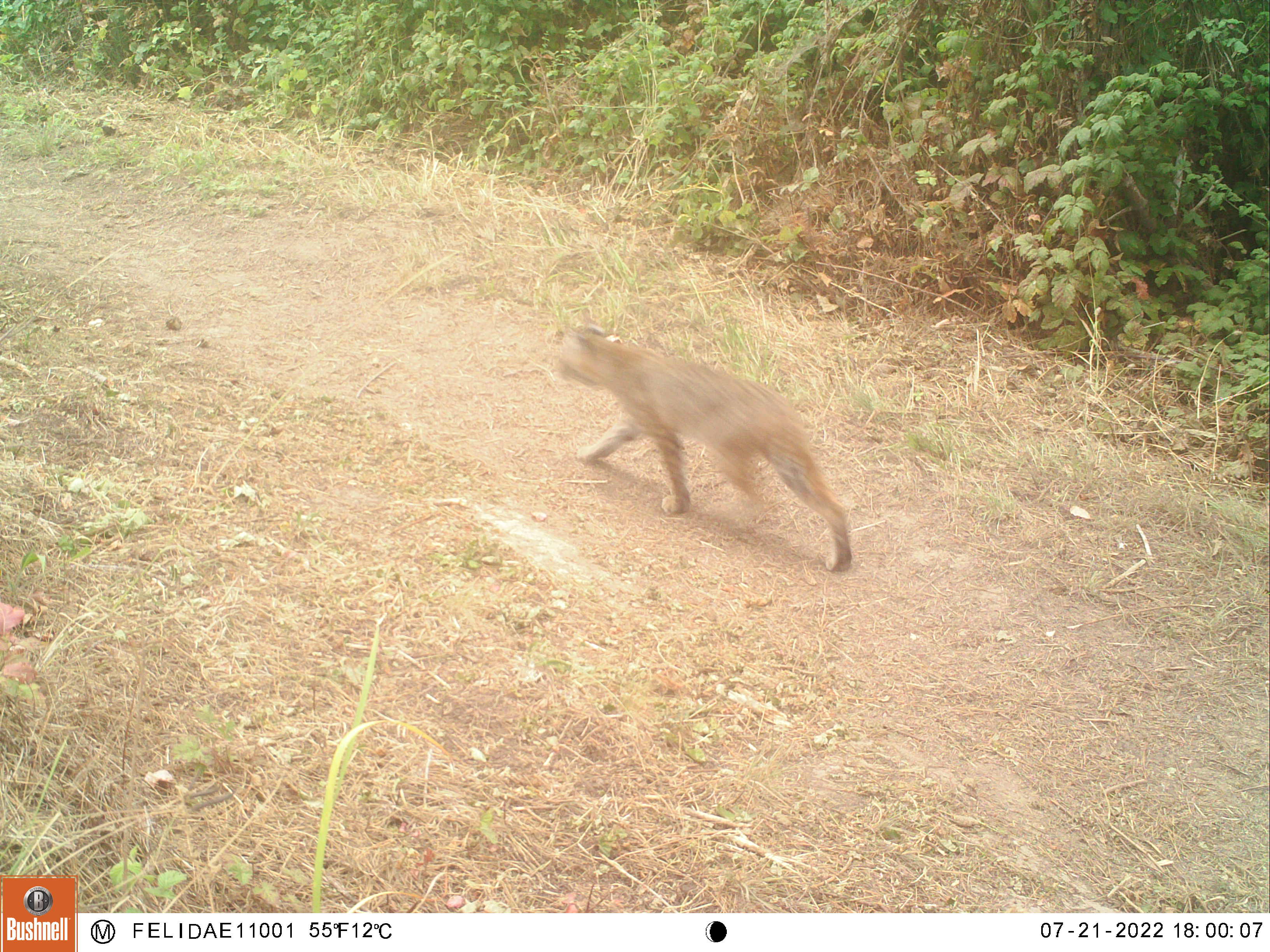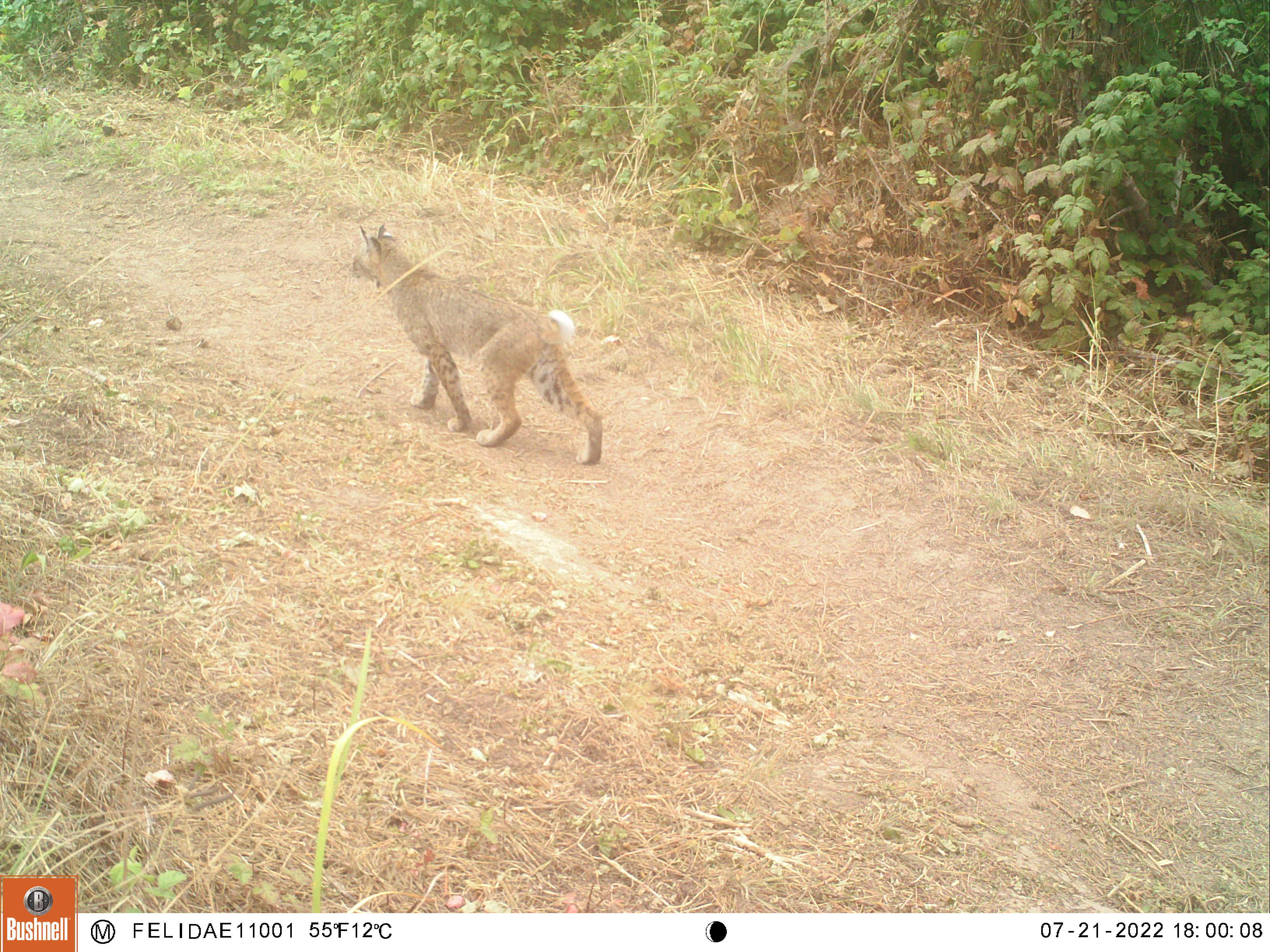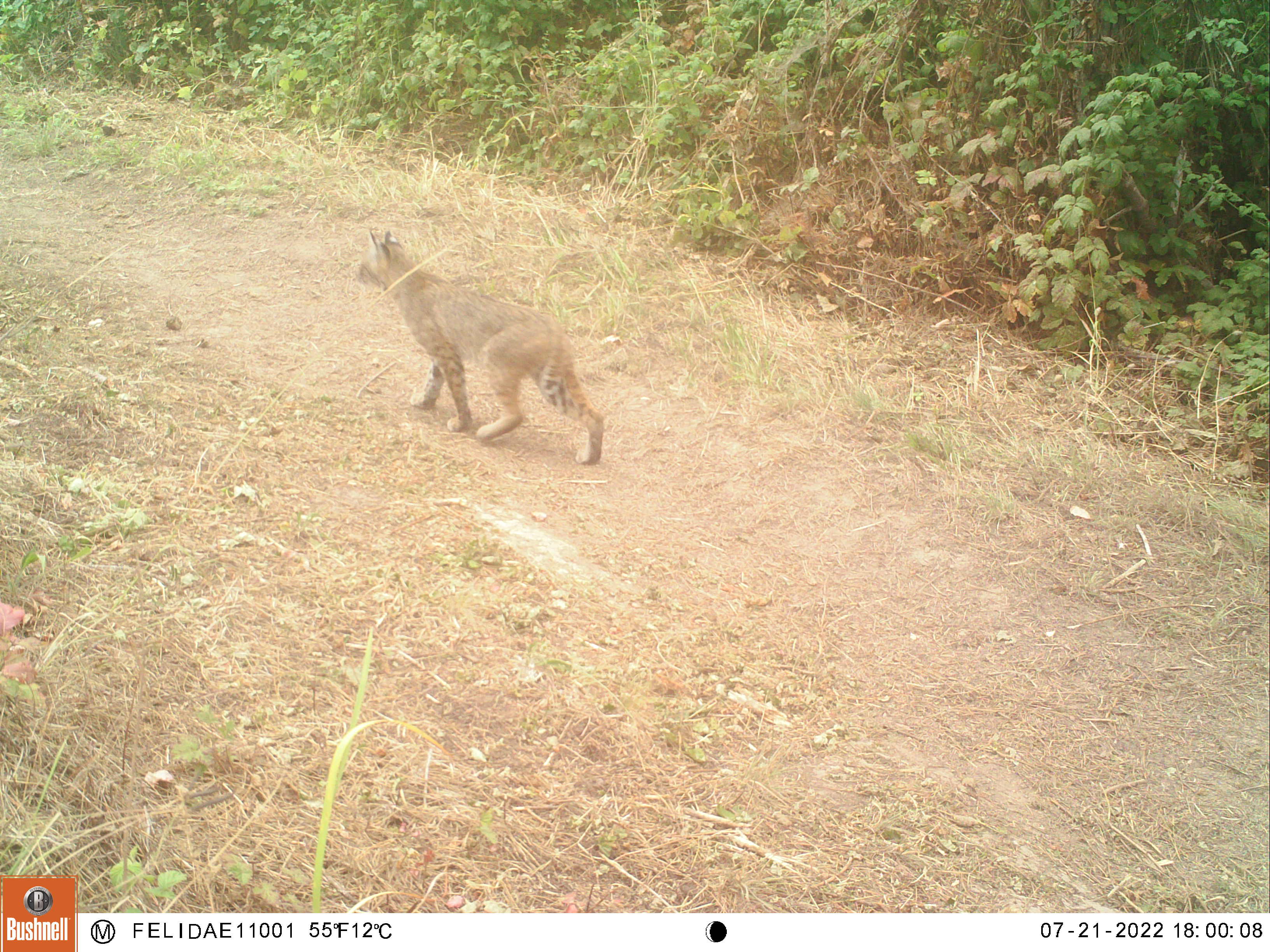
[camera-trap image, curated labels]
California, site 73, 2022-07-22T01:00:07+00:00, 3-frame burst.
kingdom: Animalia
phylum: Chordata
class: Mammalia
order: Carnivora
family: Felidae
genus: Lynx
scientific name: Lynx rufus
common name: bobcat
Bobcat (Lynx rufus).